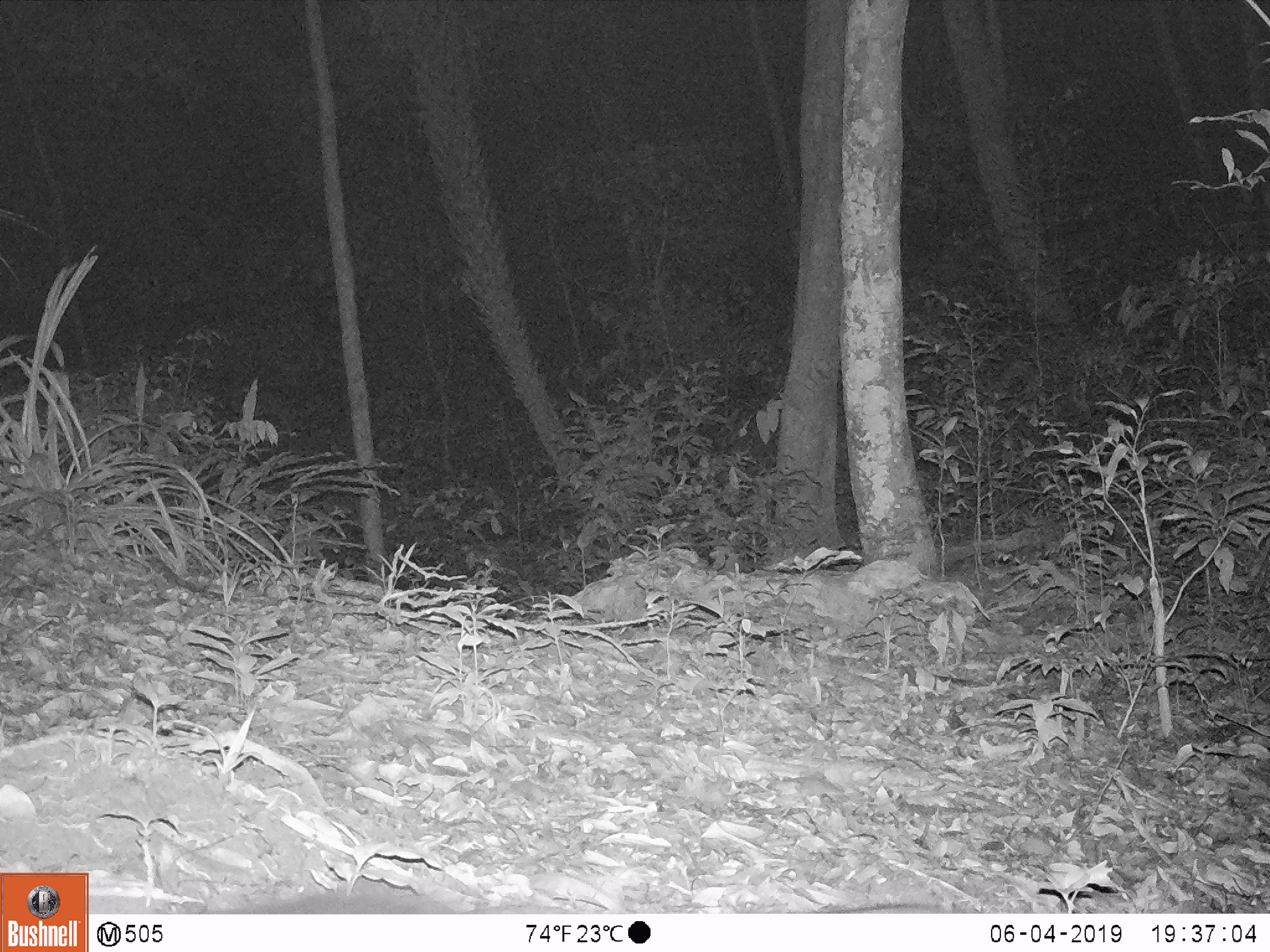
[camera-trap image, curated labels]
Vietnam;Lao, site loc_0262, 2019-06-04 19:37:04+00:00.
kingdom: Animalia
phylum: Chordata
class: Mammalia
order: Carnivora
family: Viverridae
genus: Paradoxurus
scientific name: Paradoxurus hermaphroditus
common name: common palm civet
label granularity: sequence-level